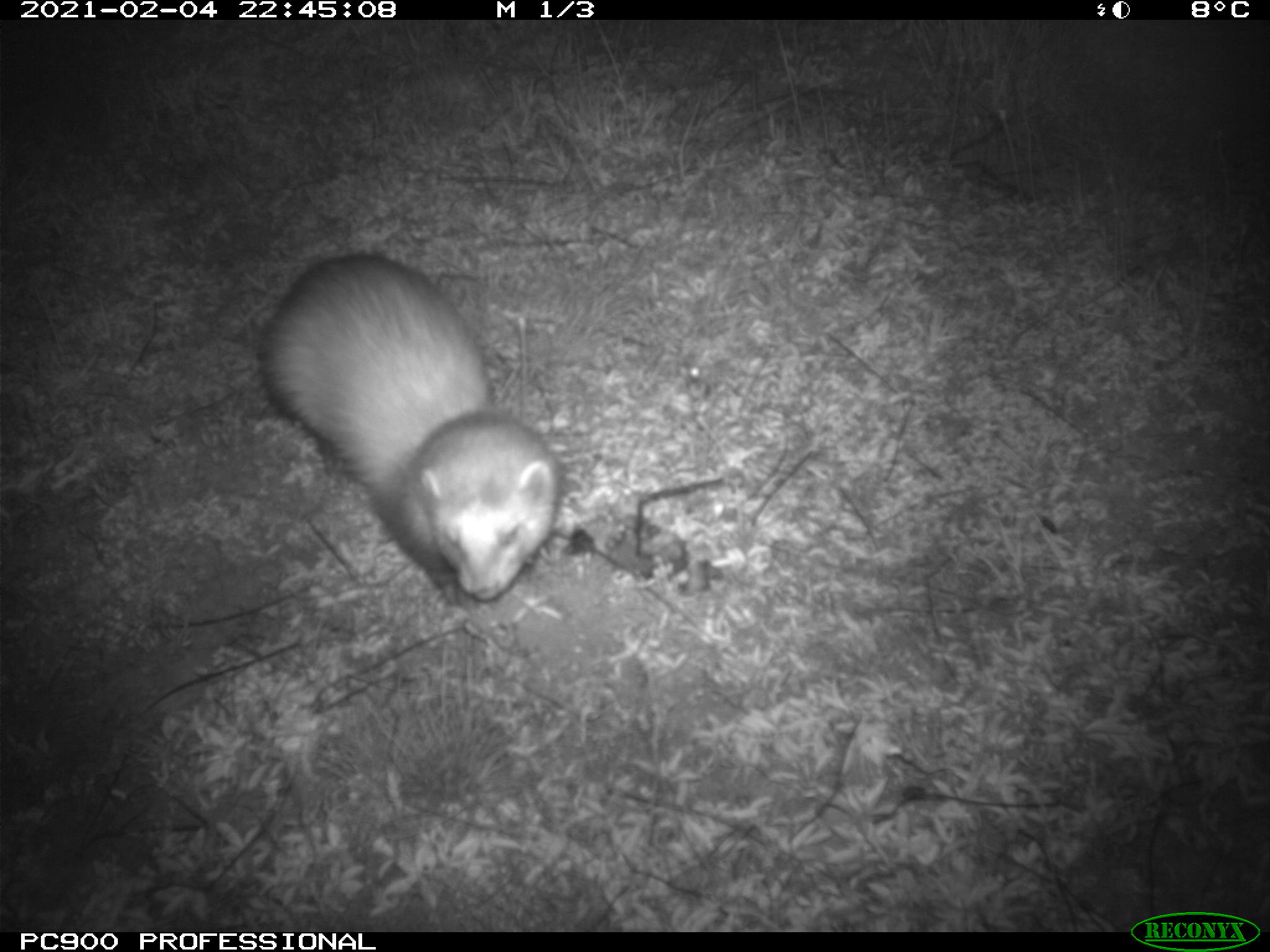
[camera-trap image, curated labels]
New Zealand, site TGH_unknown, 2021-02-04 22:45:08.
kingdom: Animalia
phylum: Chordata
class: Mammalia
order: Carnivora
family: Mustelidae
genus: Mustela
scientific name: Mustela furo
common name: ferret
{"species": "ferret (Mustela furo)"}